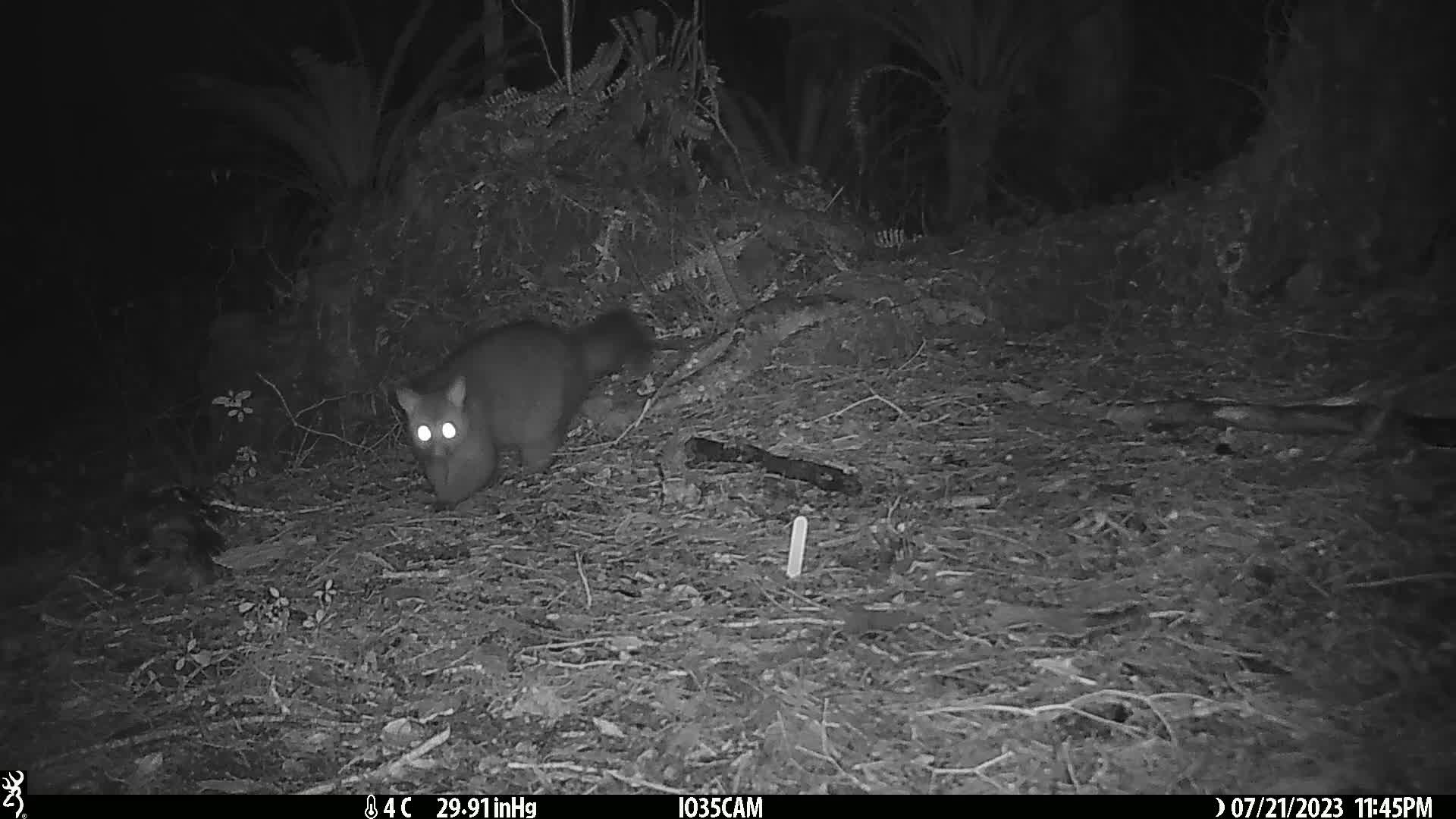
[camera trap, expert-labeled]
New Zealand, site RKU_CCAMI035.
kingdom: Animalia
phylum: Chordata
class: Mammalia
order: Diprotodontia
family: Phalangeridae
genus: Trichosurus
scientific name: Trichosurus vulpecula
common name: common brushtail possum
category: possum